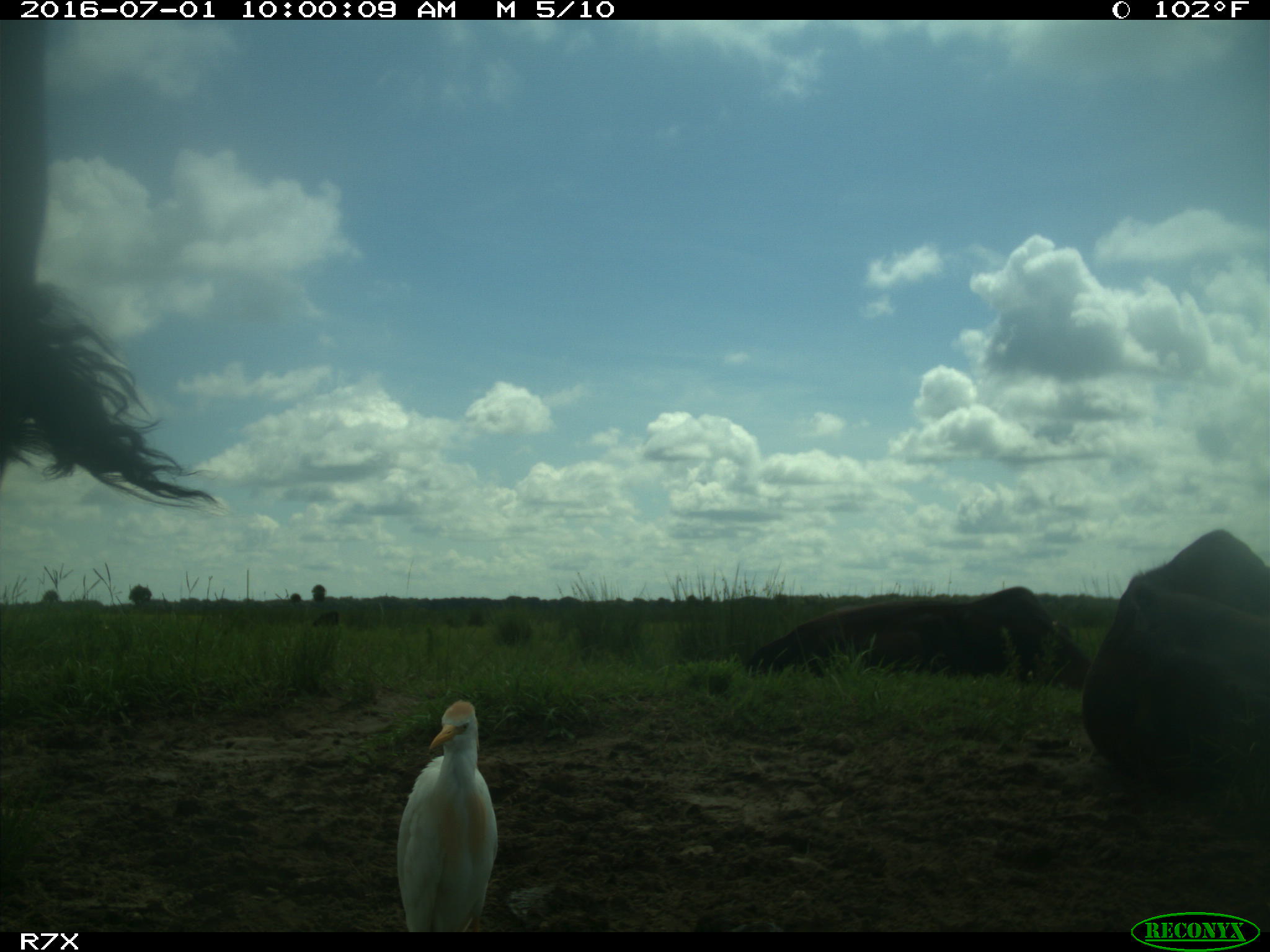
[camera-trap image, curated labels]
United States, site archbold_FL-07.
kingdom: Animalia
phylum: Chordata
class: Mammalia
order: Artiodactyla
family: Bovidae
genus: Bos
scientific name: Bos taurus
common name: domestic cow